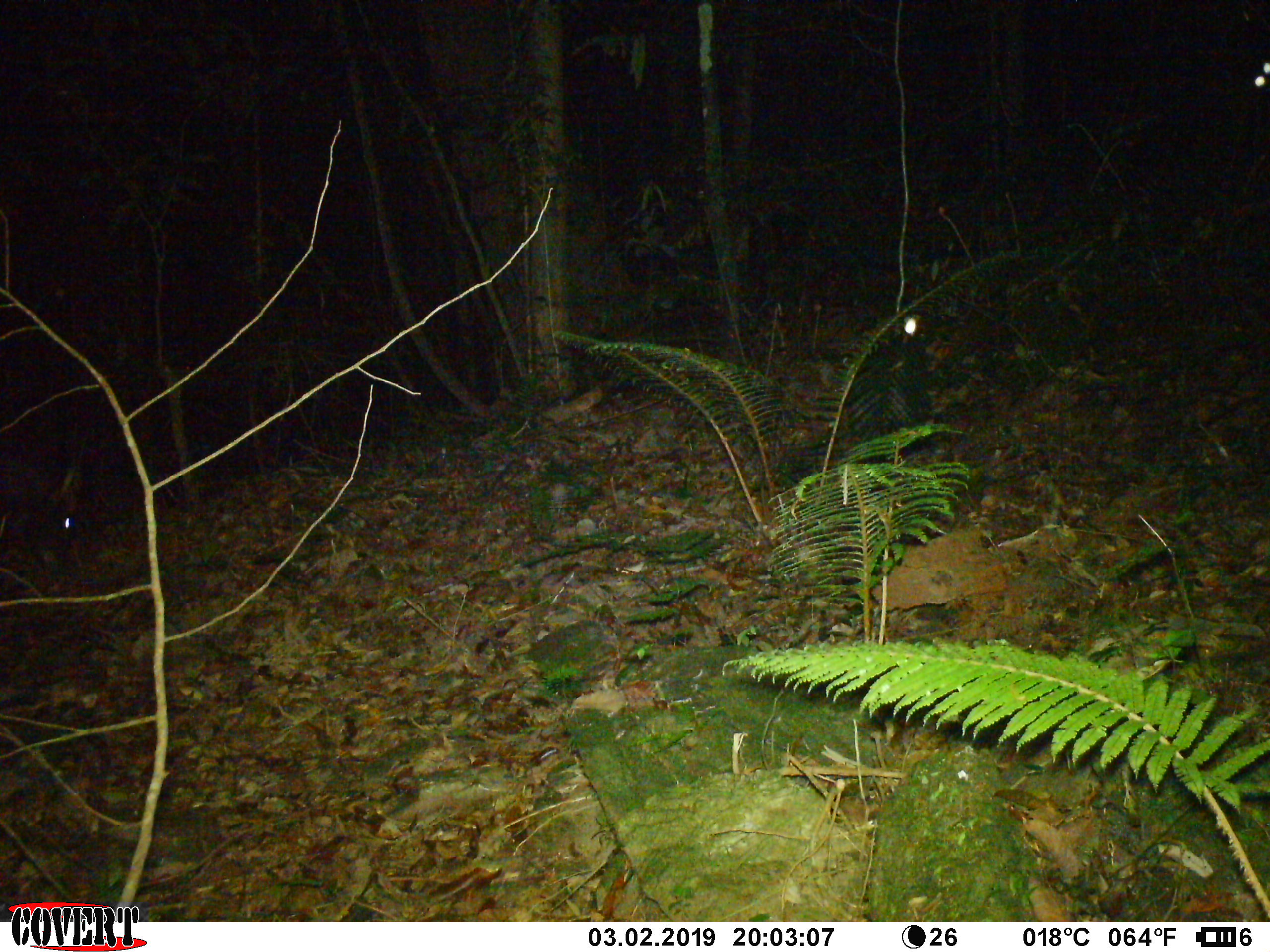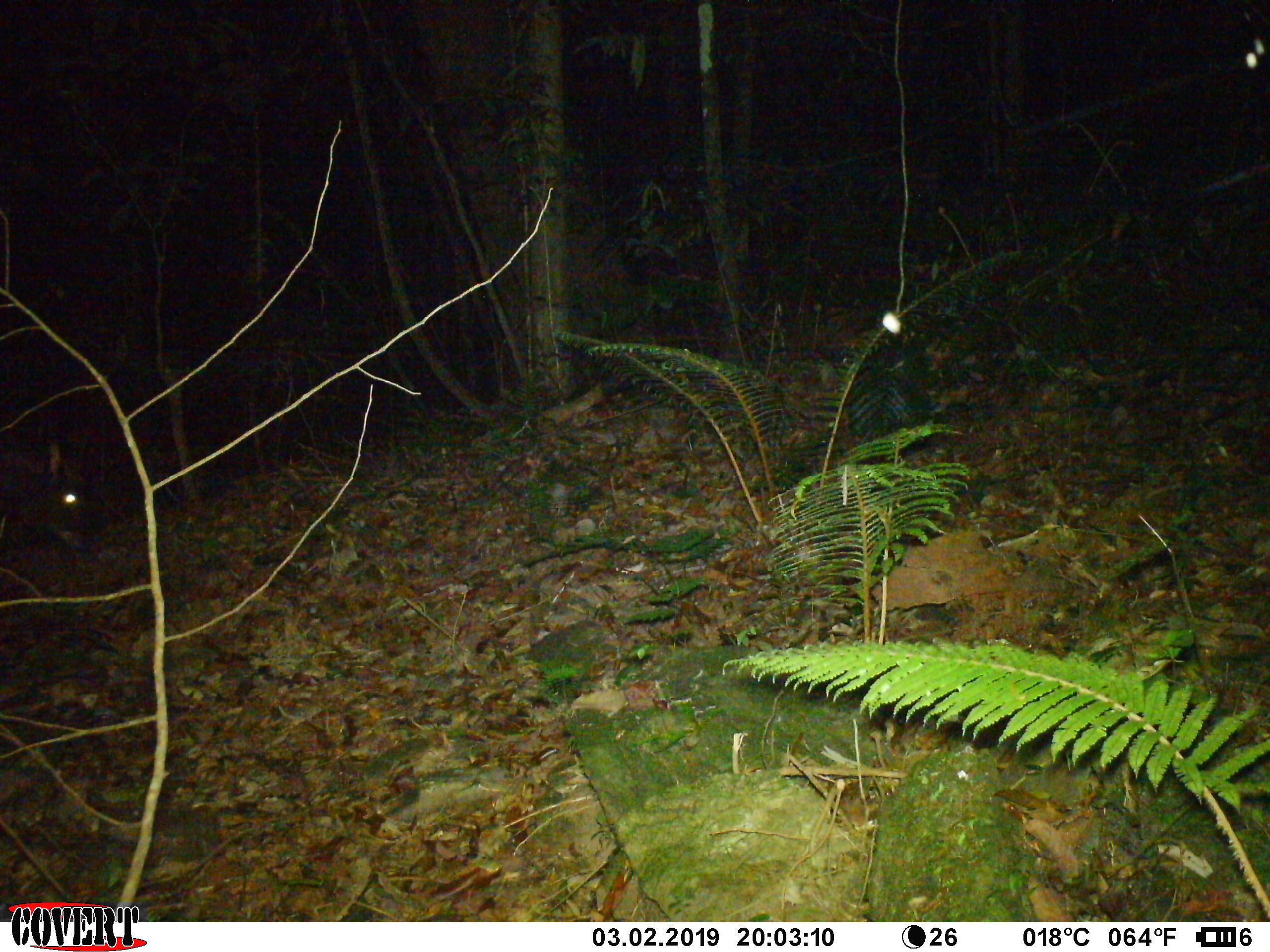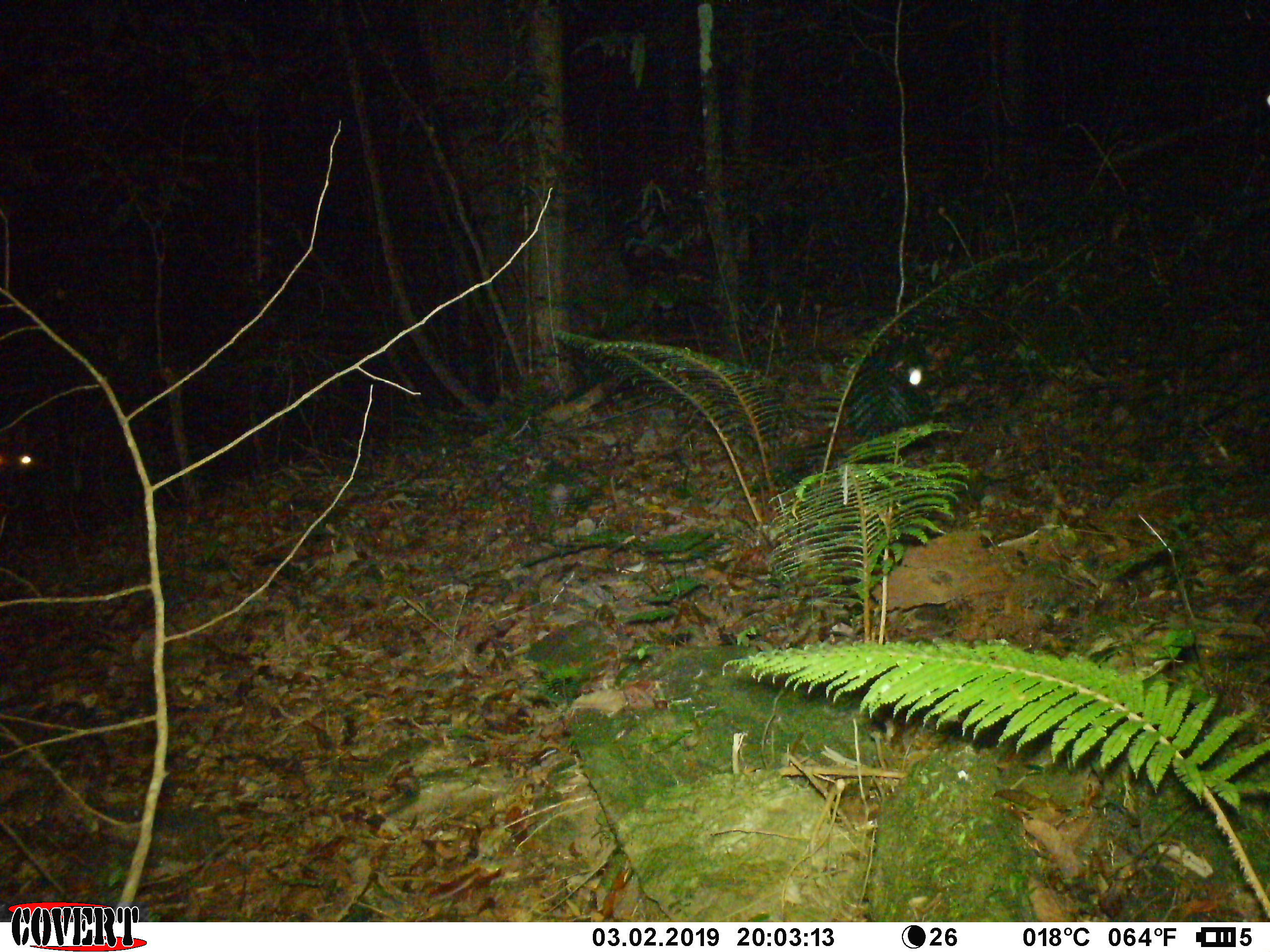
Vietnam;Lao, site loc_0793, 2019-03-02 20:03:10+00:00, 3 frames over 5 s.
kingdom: Animalia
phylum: Chordata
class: Mammalia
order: Artiodactyla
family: Bovidae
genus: Capricornis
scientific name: Capricornis sumatraensis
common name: chinese serow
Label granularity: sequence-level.